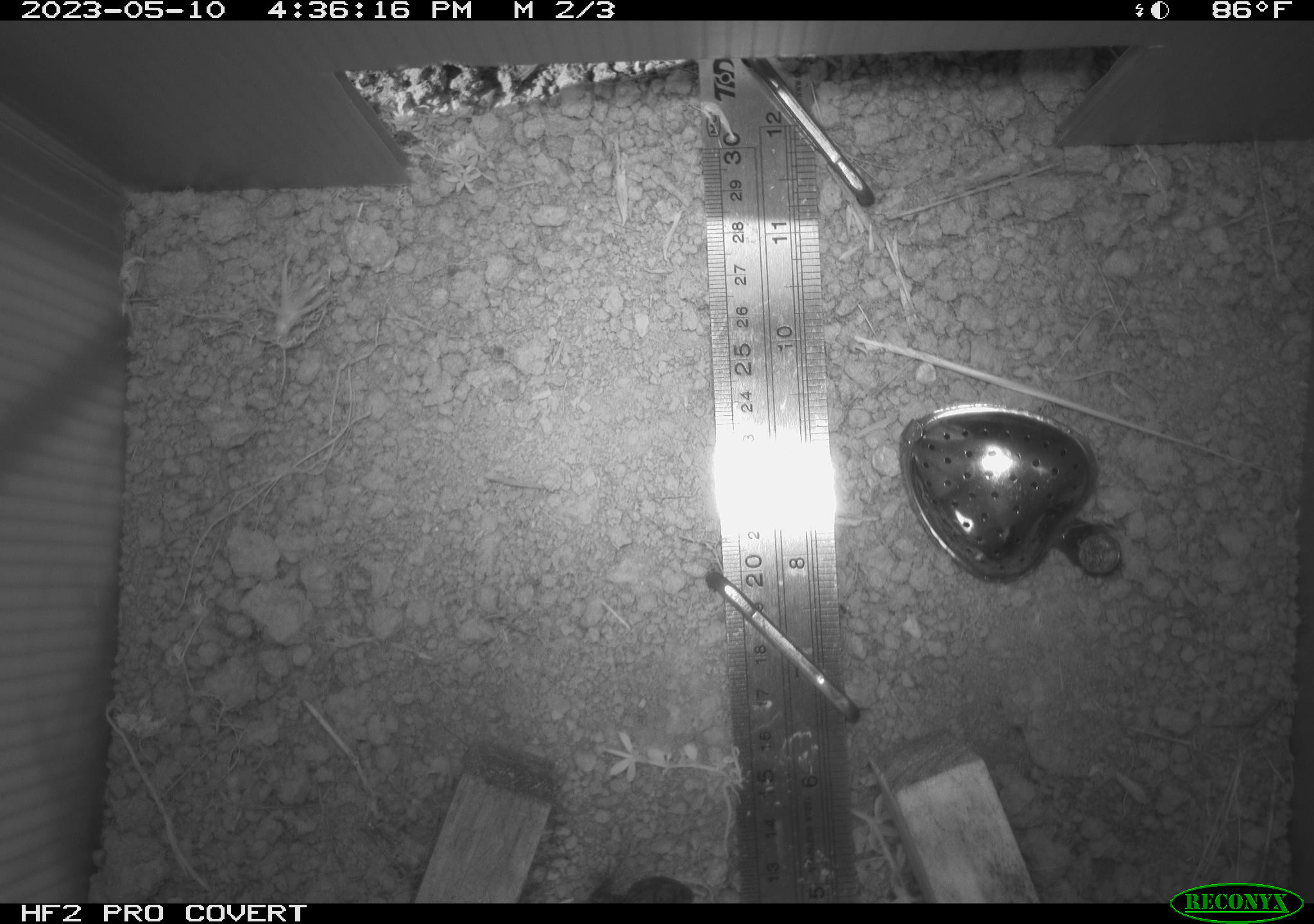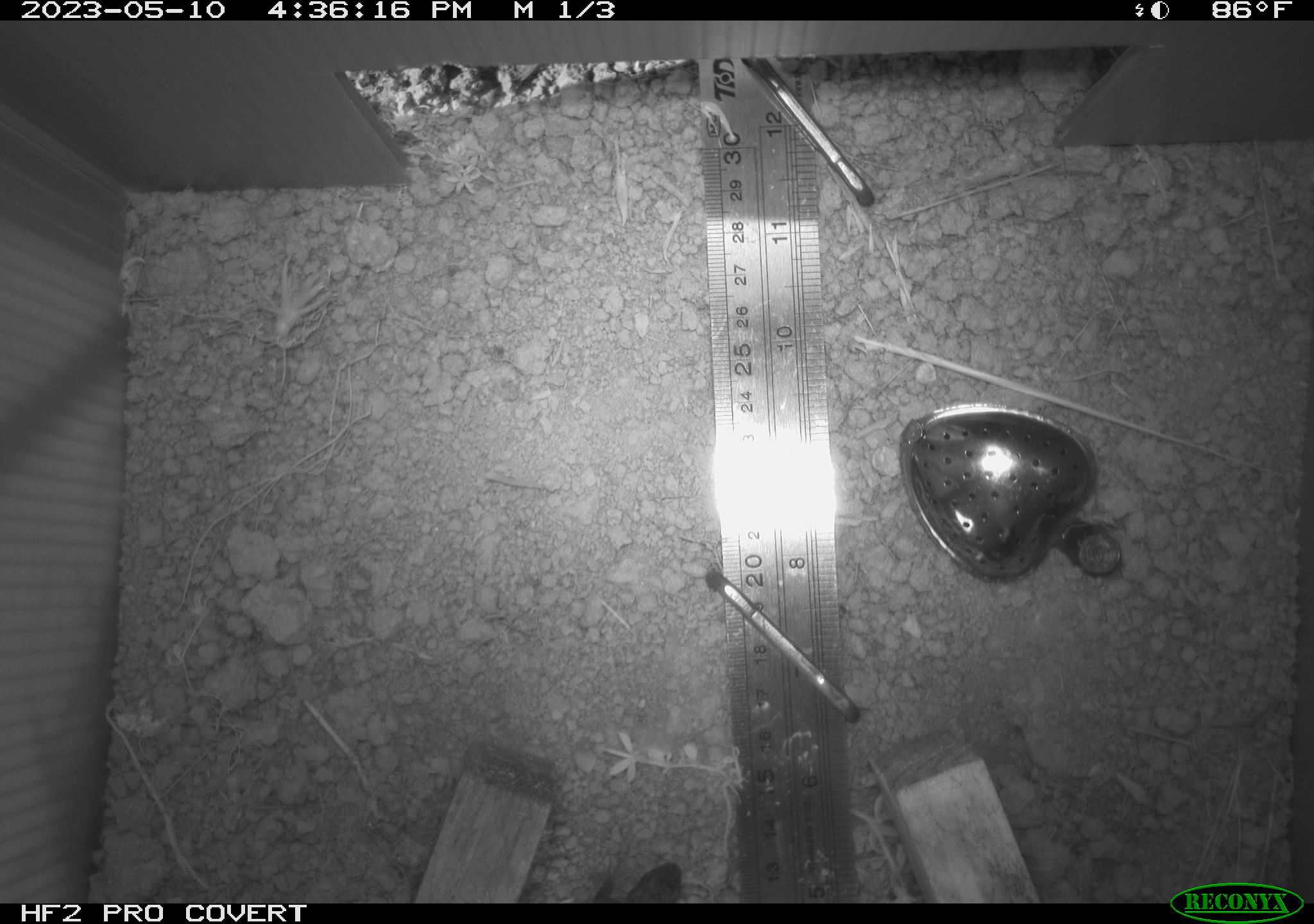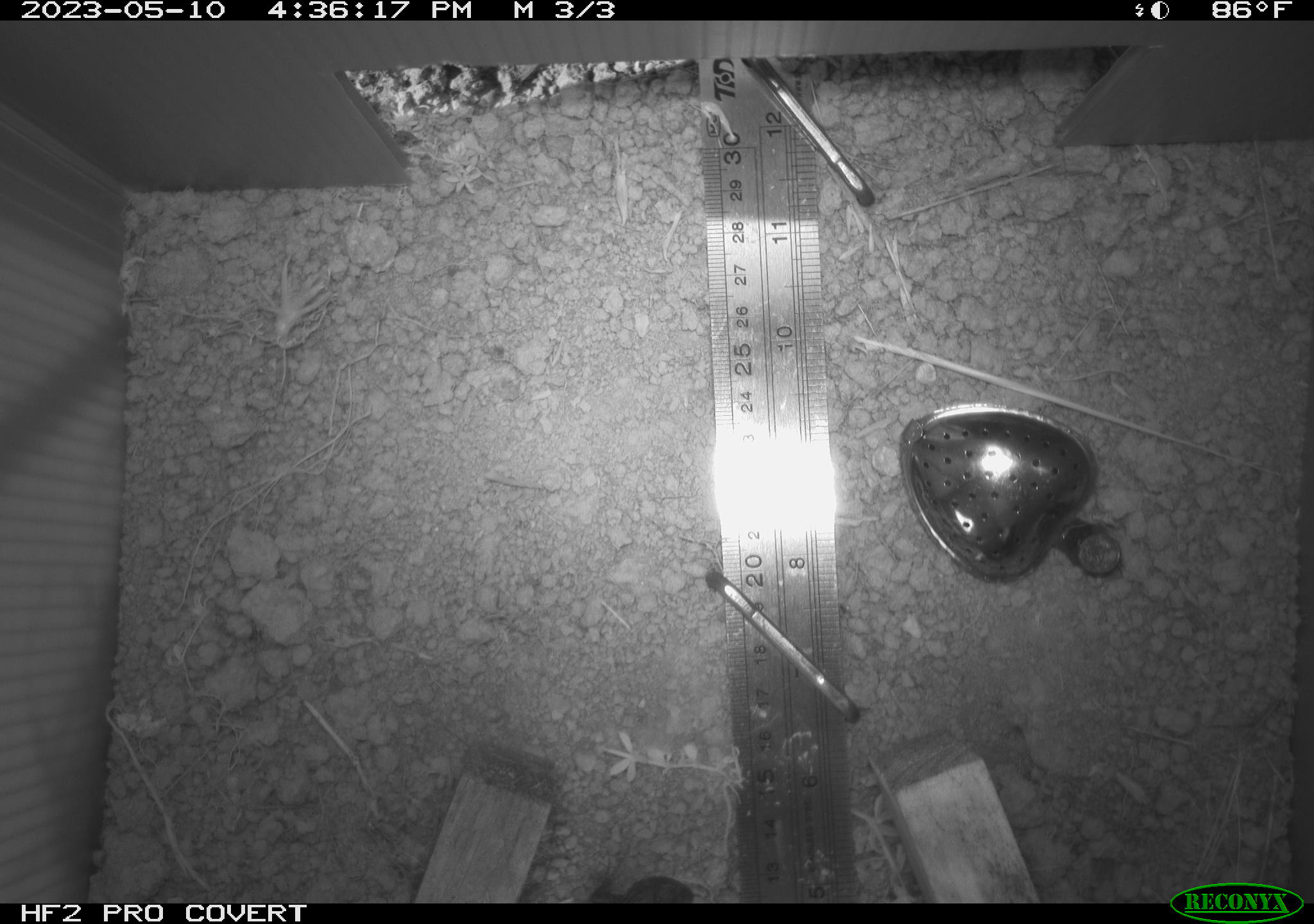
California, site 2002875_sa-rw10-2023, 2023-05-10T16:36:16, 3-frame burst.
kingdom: Animalia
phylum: Chordata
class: Reptilia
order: Squamata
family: Phrynosomatidae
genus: Sceloporus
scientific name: Sceloporus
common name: spiny lizards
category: sceloporus species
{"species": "sceloporus species (spiny lizards) (Sceloporus)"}